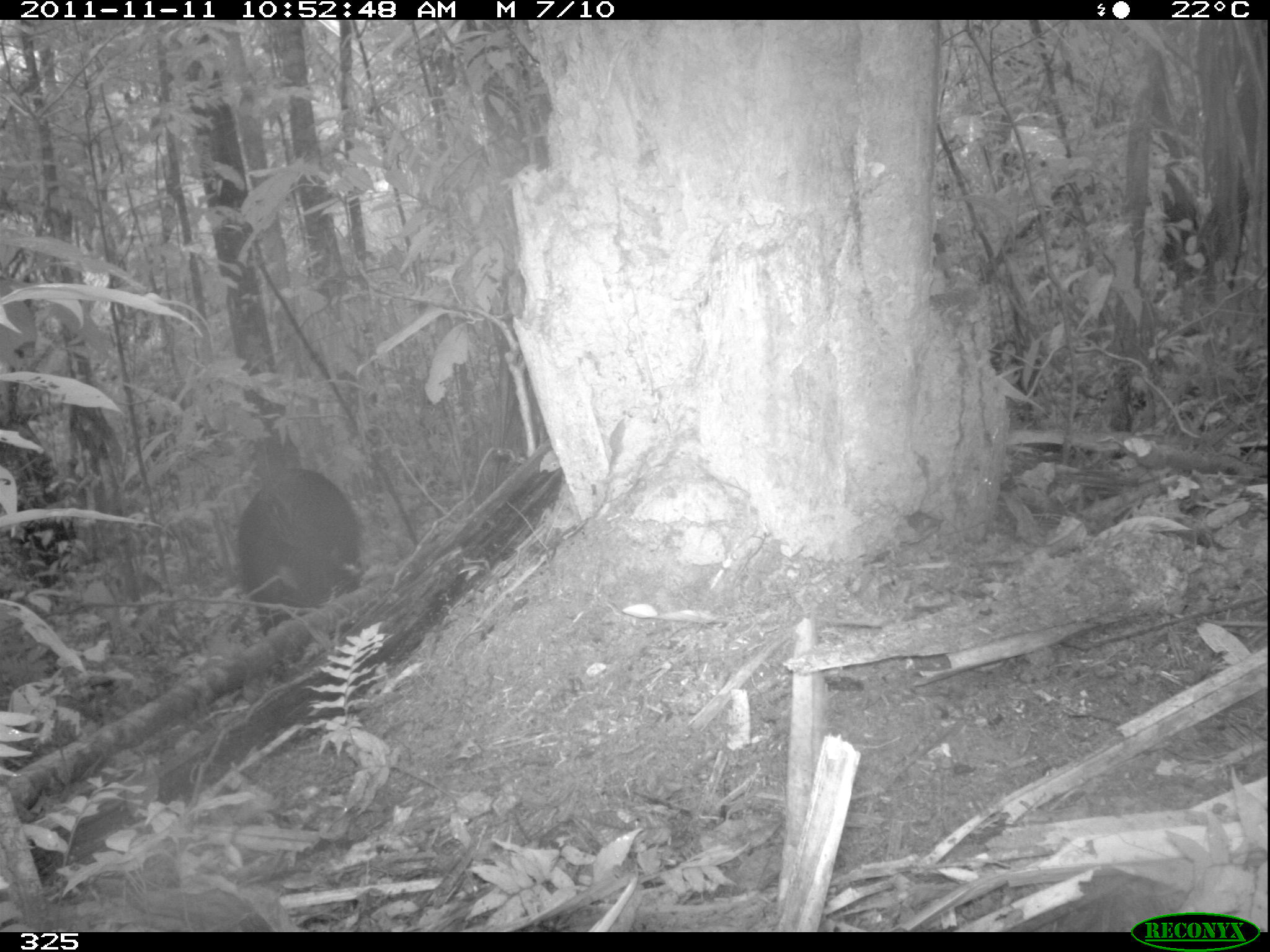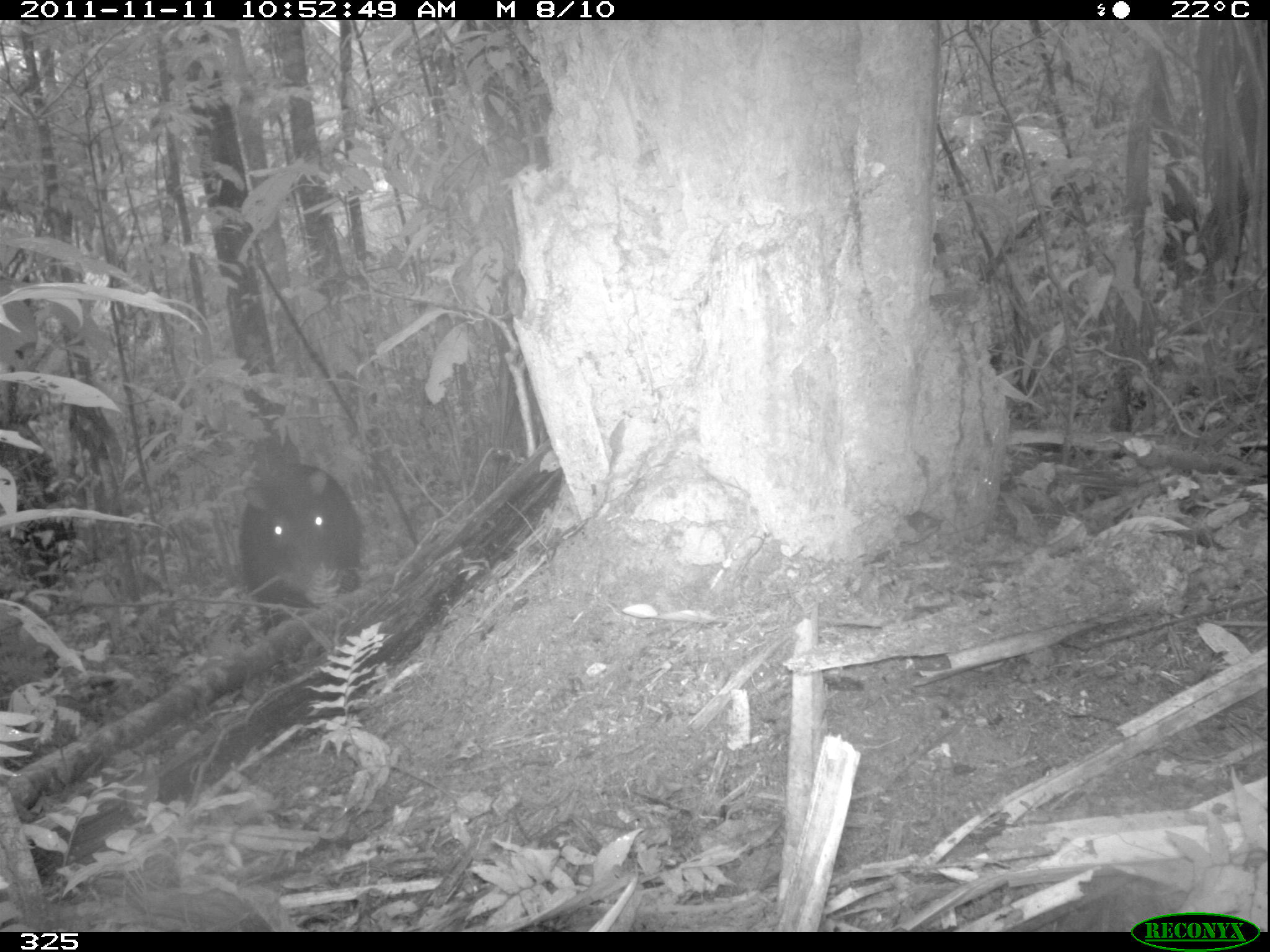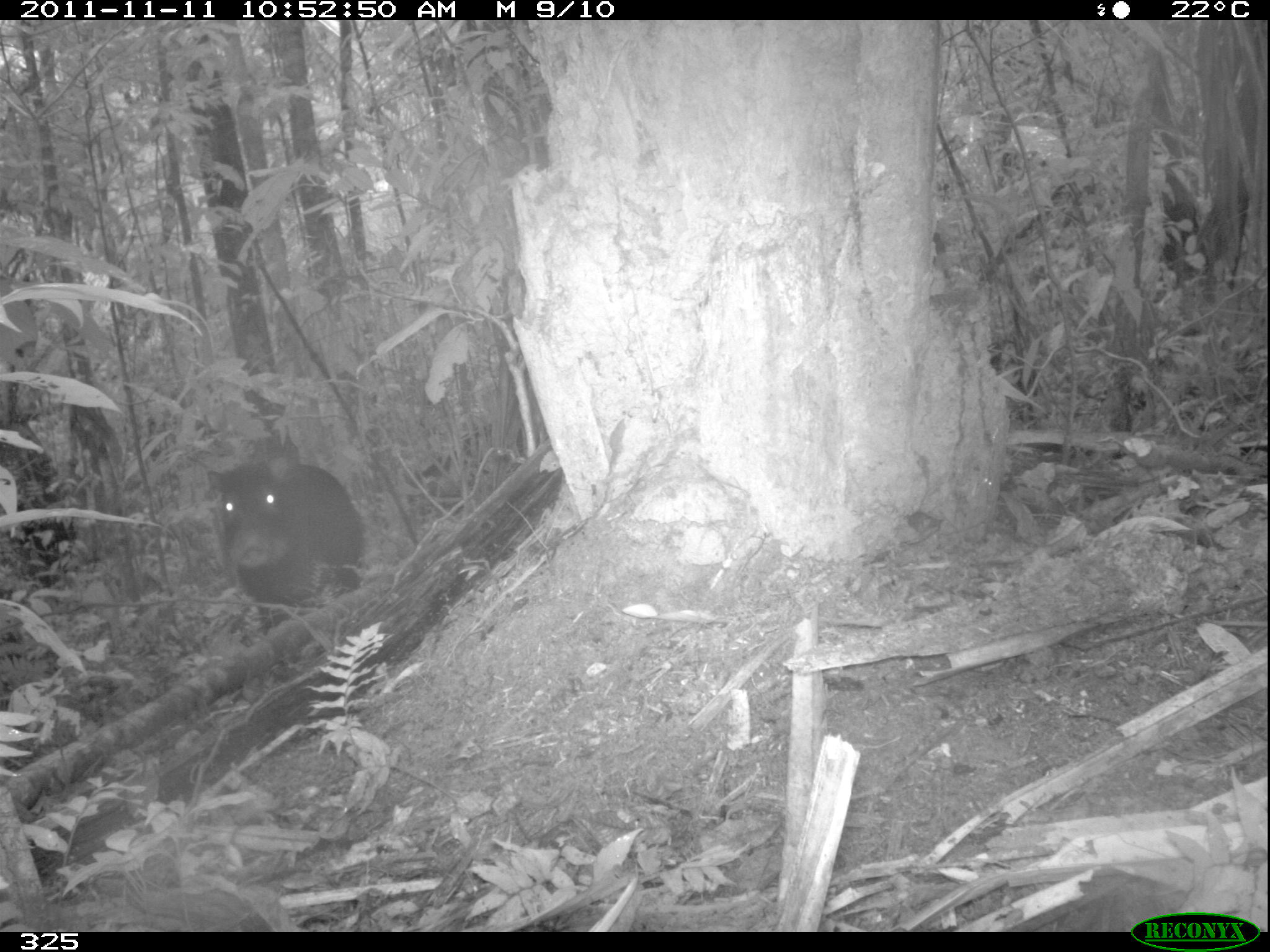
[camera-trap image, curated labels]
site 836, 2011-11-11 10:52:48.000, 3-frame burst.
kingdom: Animalia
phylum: Chordata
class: Mammalia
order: Artiodactyla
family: Tayassuidae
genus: Tayassu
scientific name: Tayassu pecari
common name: white-lipped peccary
Tayassu pecari (white-lipped peccary).